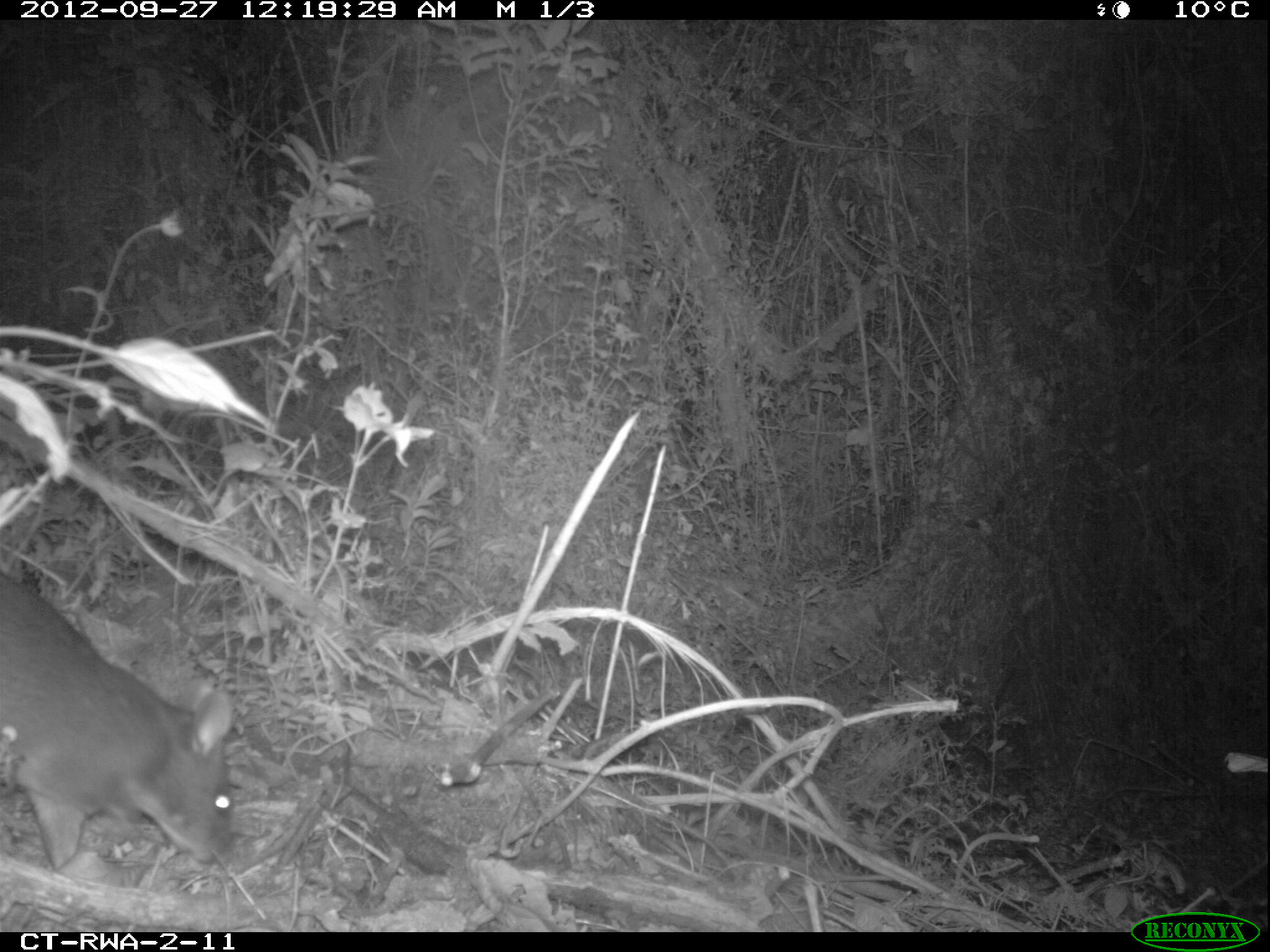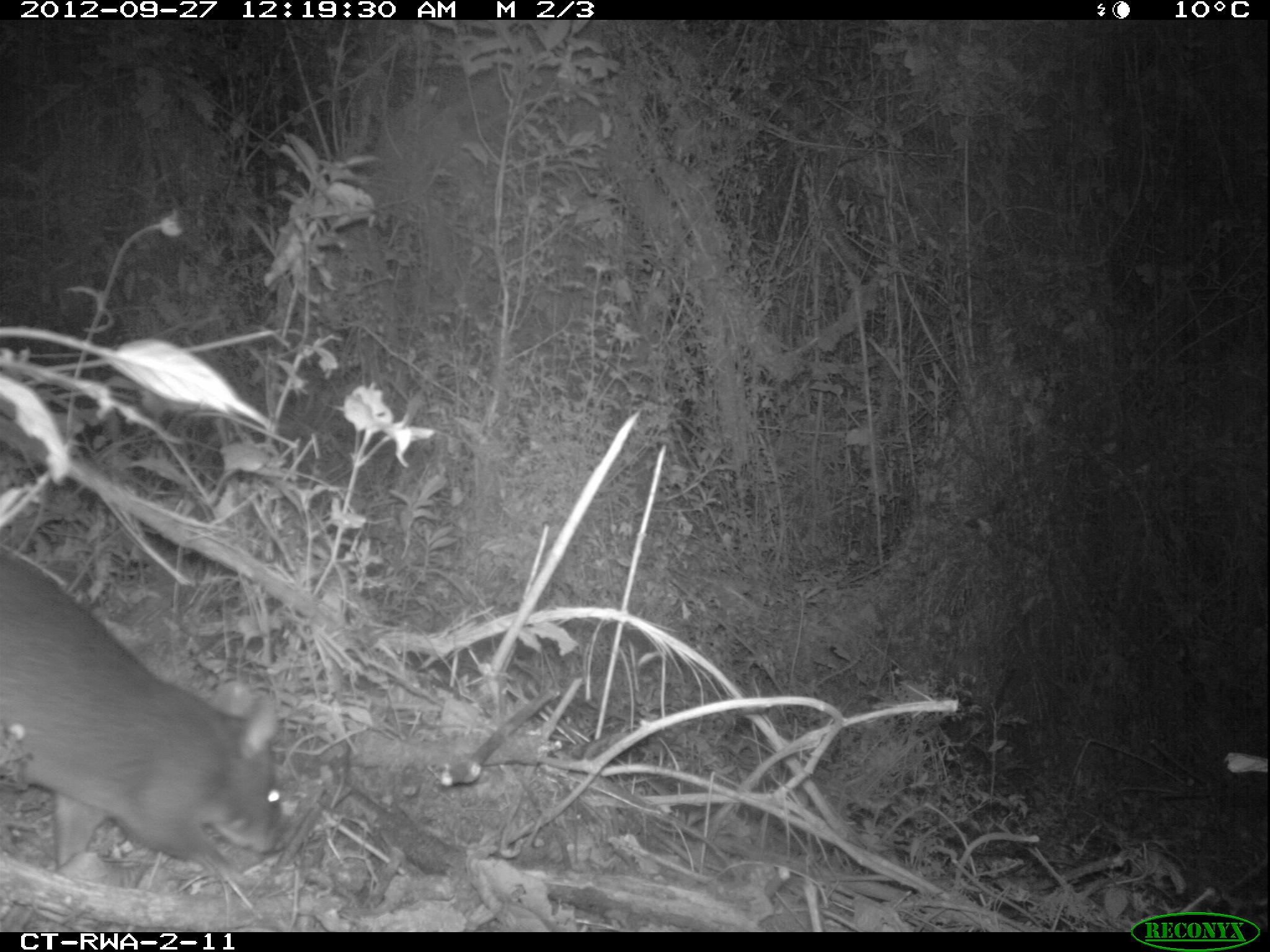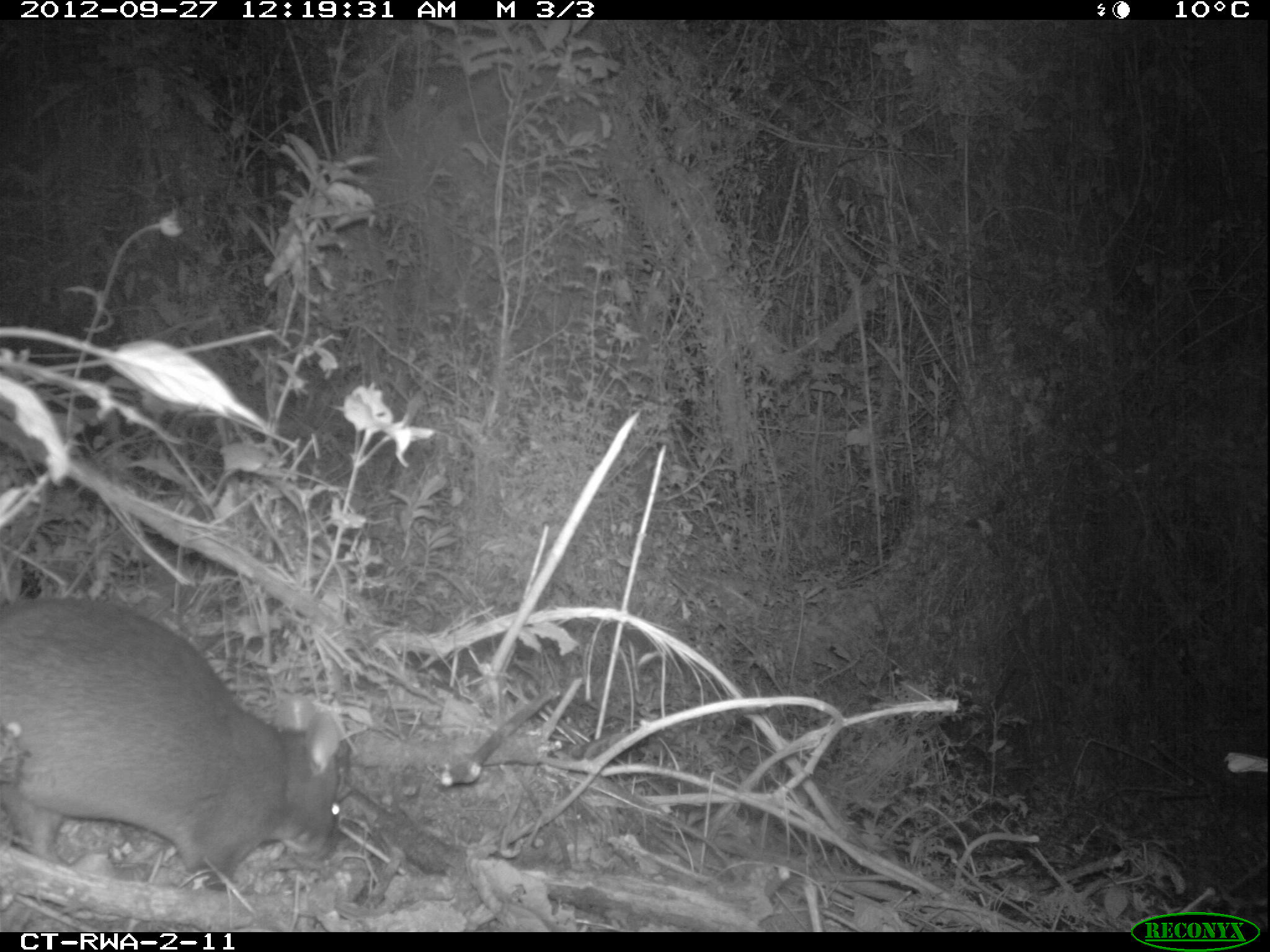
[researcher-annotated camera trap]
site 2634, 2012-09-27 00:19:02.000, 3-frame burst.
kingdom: Animalia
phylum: Chordata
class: Mammalia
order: Rodentia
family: Nesomyidae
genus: Cricetomys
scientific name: Cricetomys gambianus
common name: african giant pouched rat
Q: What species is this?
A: Cricetomys gambianus (african giant pouched rat).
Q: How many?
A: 1.